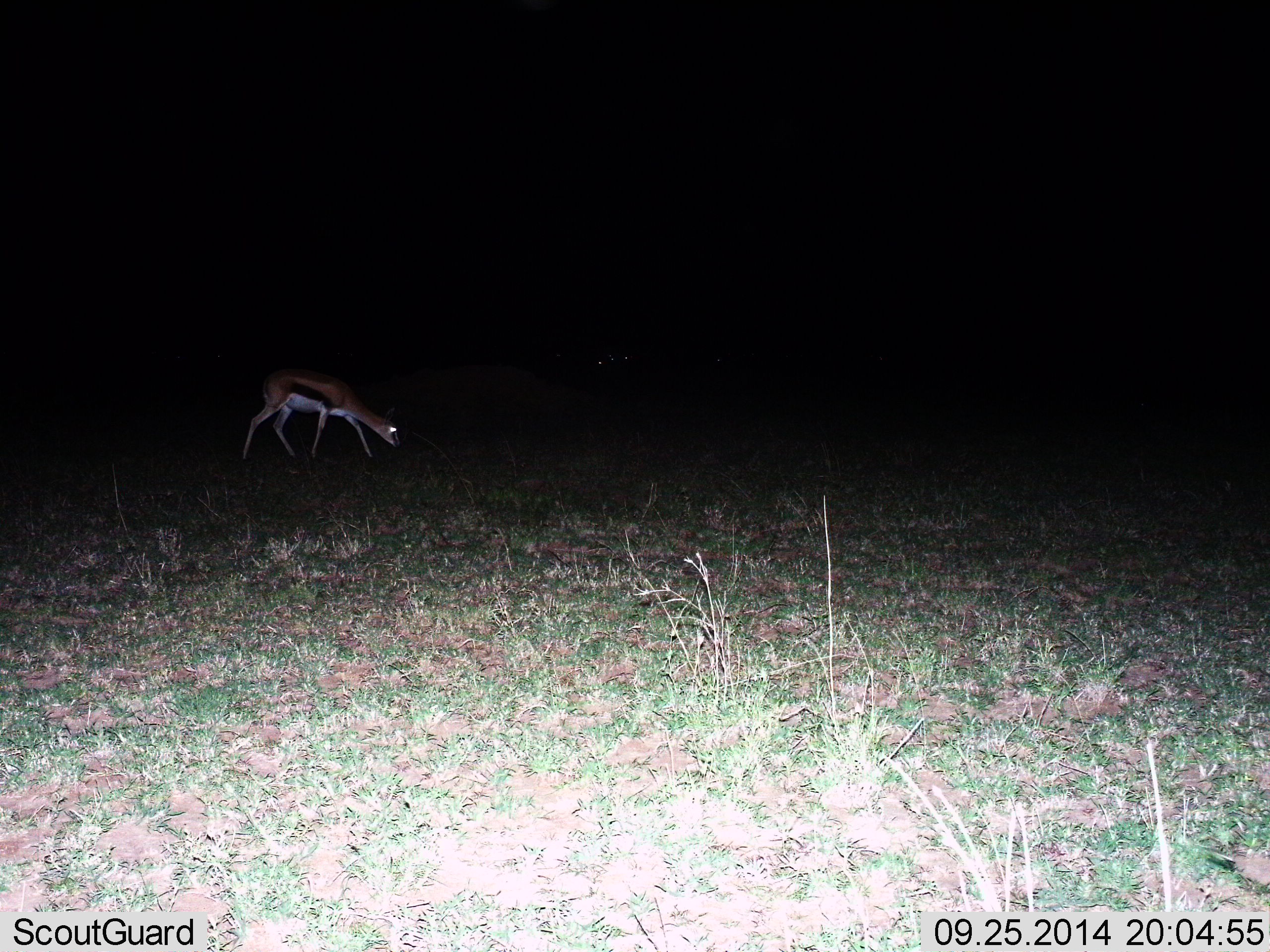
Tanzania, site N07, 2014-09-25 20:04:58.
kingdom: Animalia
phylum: Chordata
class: Mammalia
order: Artiodactyla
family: Bovidae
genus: Eudorcas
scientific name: Eudorcas thomsonii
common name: thomson's gazelle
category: gazellethomsons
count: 1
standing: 0%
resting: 0%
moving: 40%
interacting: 0%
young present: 0%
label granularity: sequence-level